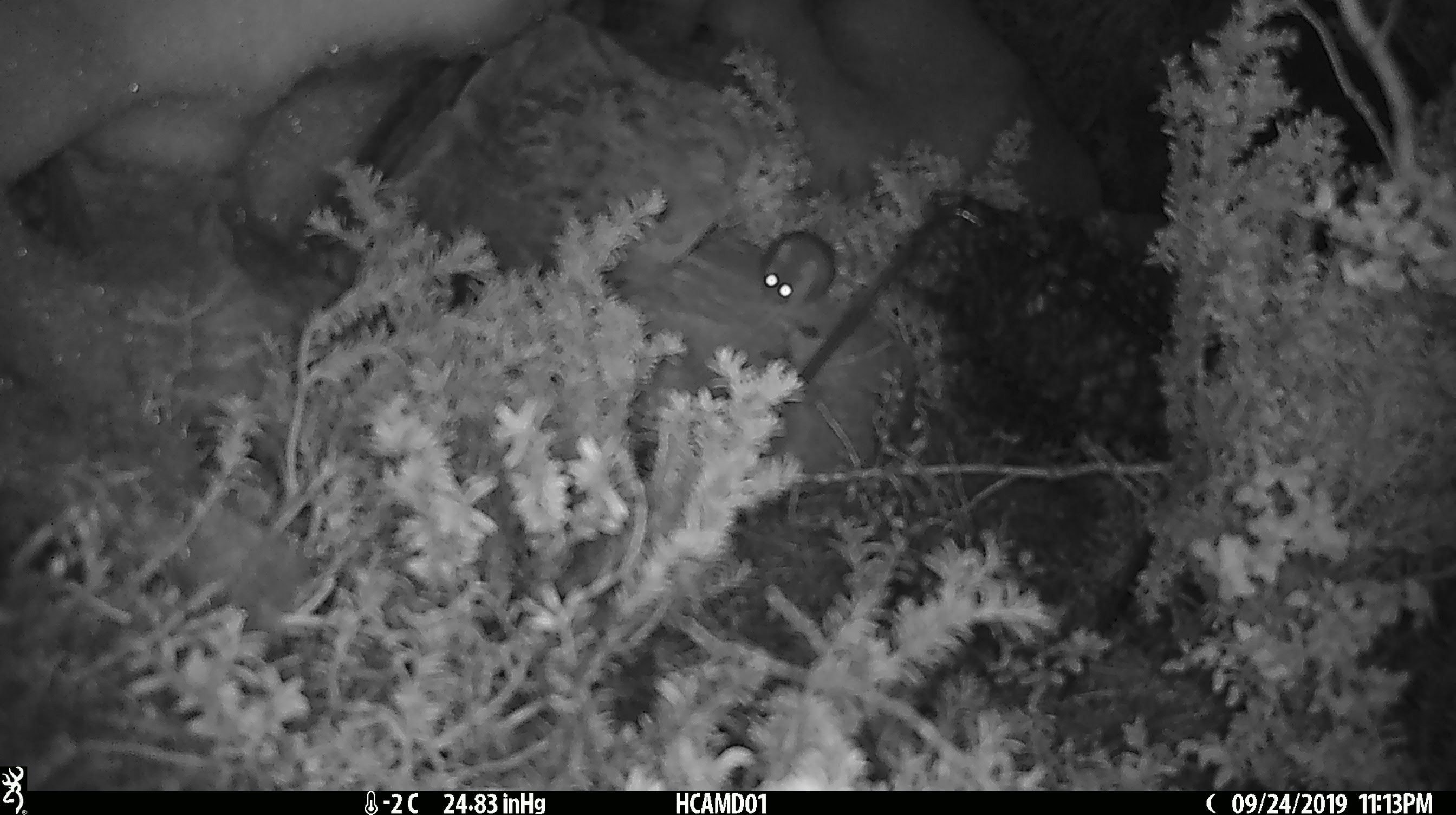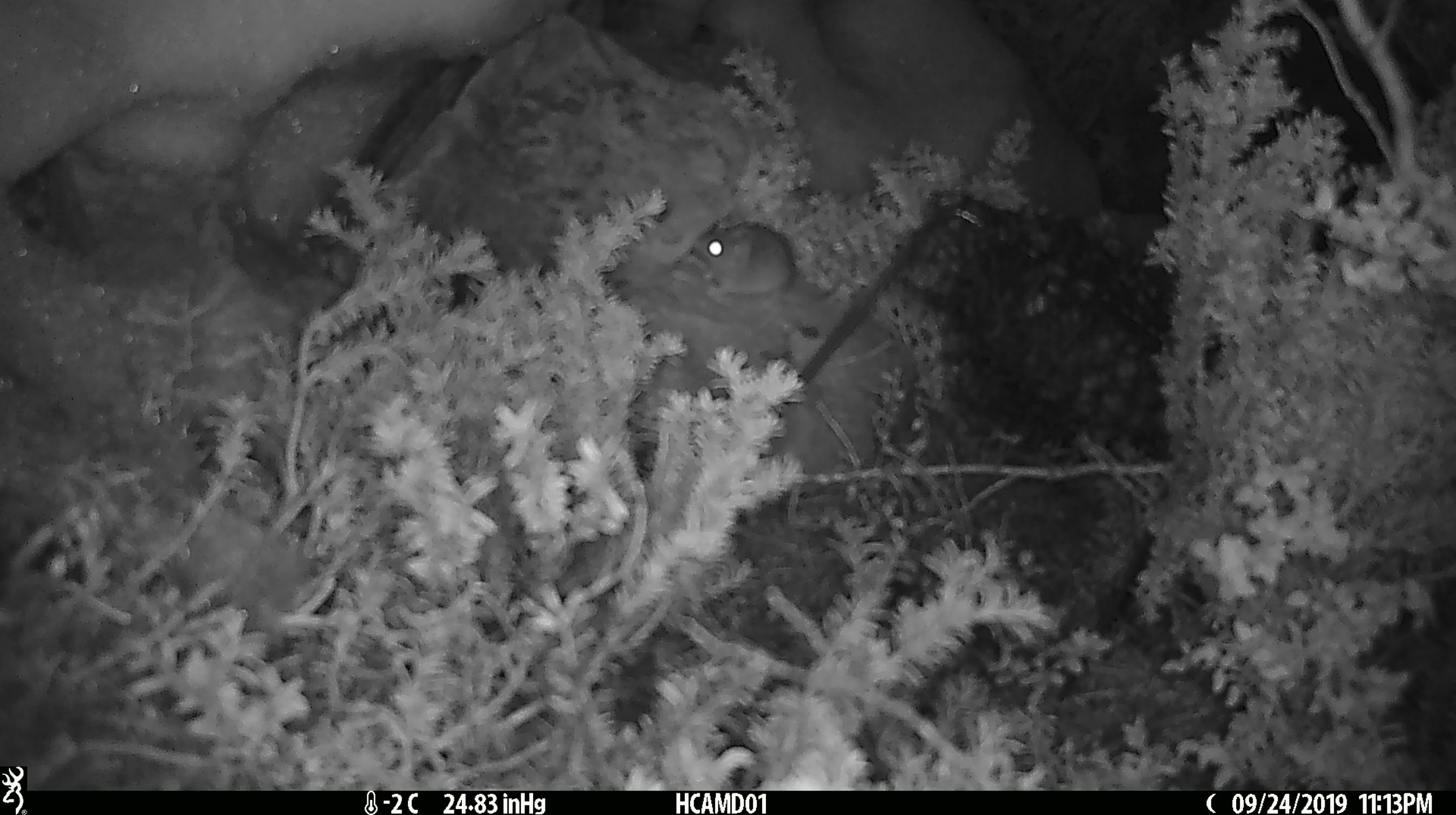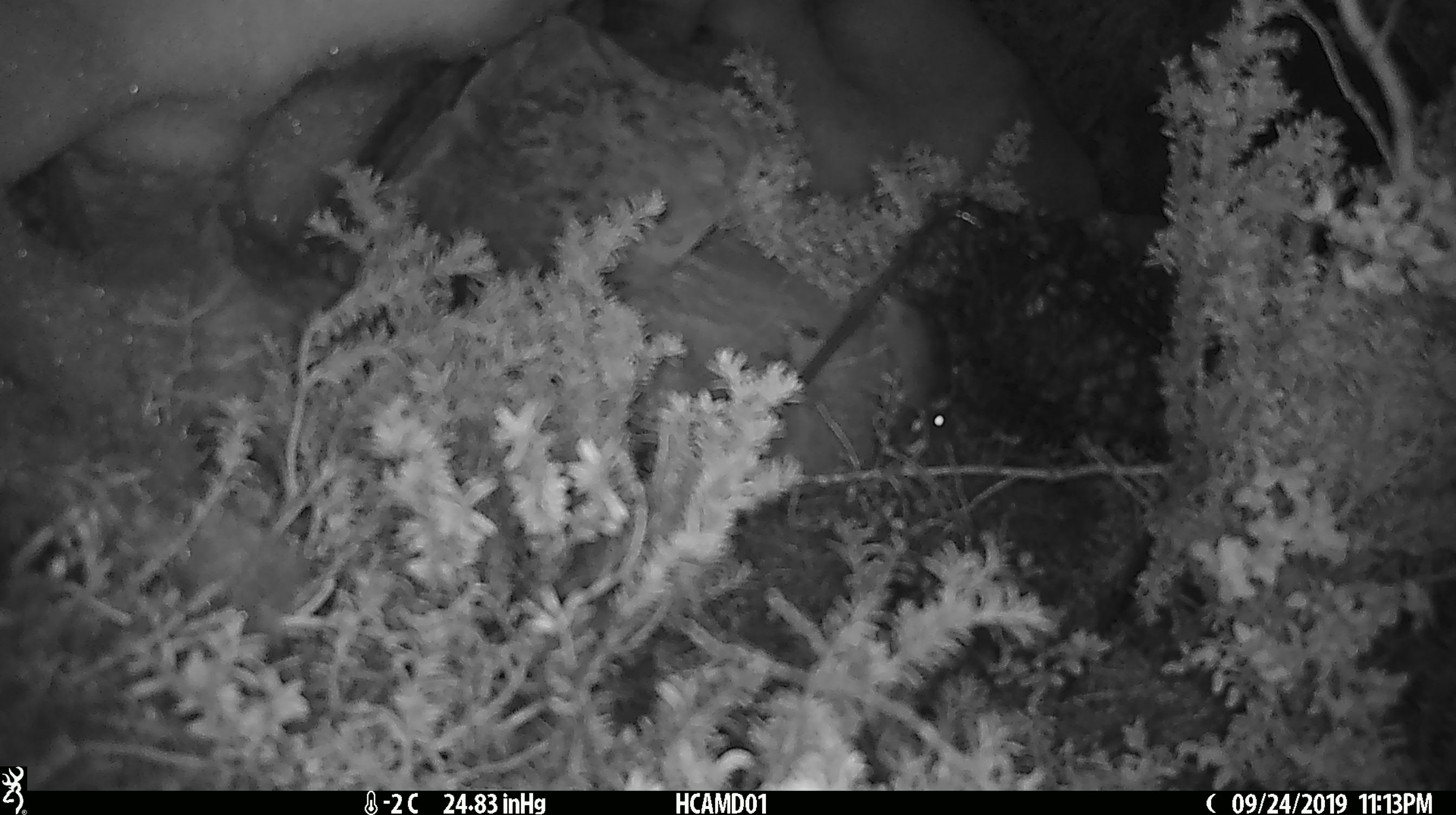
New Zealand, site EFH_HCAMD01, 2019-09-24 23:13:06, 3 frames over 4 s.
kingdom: Animalia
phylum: Chordata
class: Mammalia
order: Rodentia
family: Muridae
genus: Mus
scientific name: Mus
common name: mouse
Mouse (Mus).